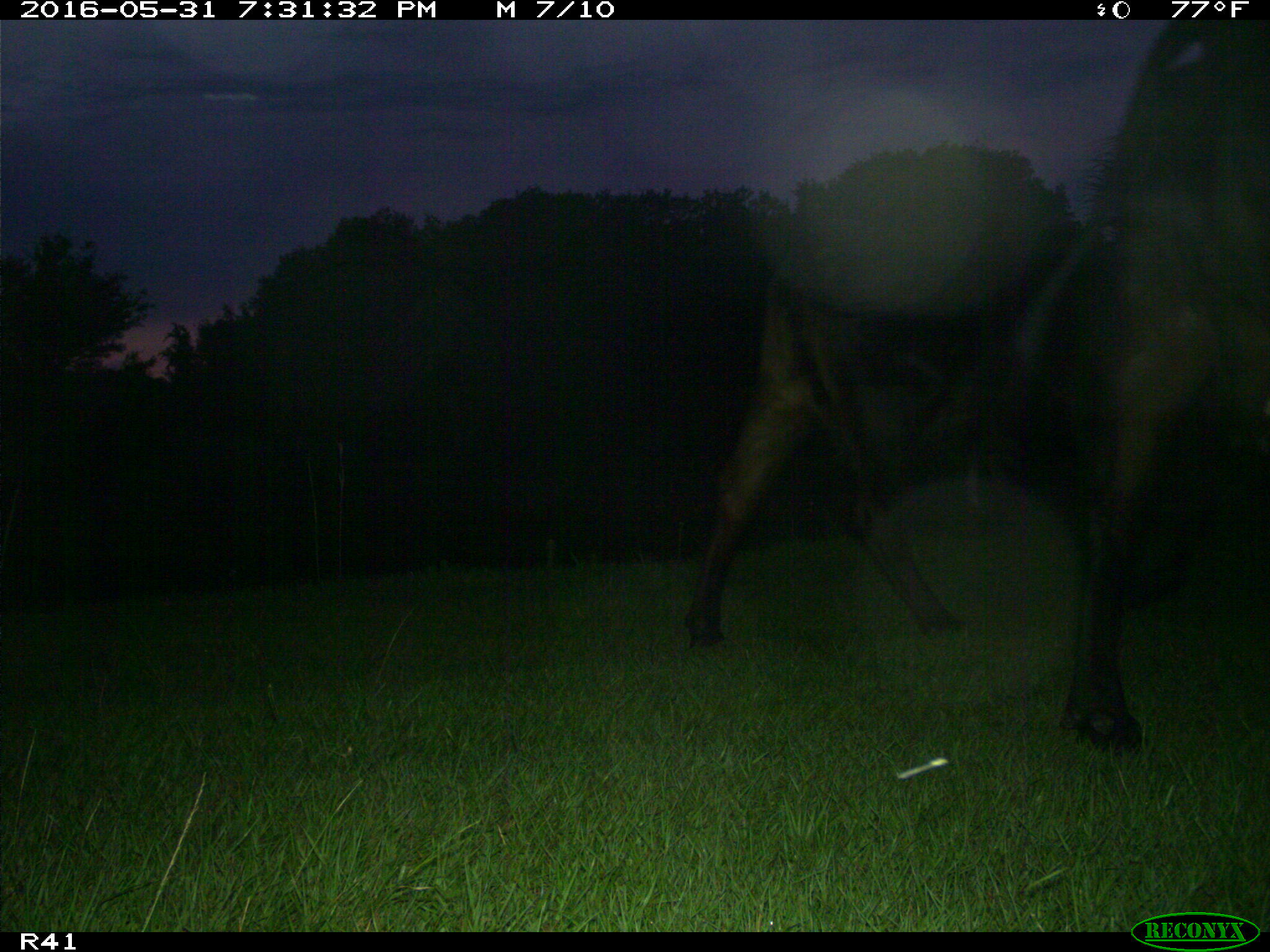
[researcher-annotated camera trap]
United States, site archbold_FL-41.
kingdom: Animalia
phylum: Chordata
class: Mammalia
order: Artiodactyla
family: Bovidae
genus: Bos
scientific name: Bos taurus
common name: domestic cow